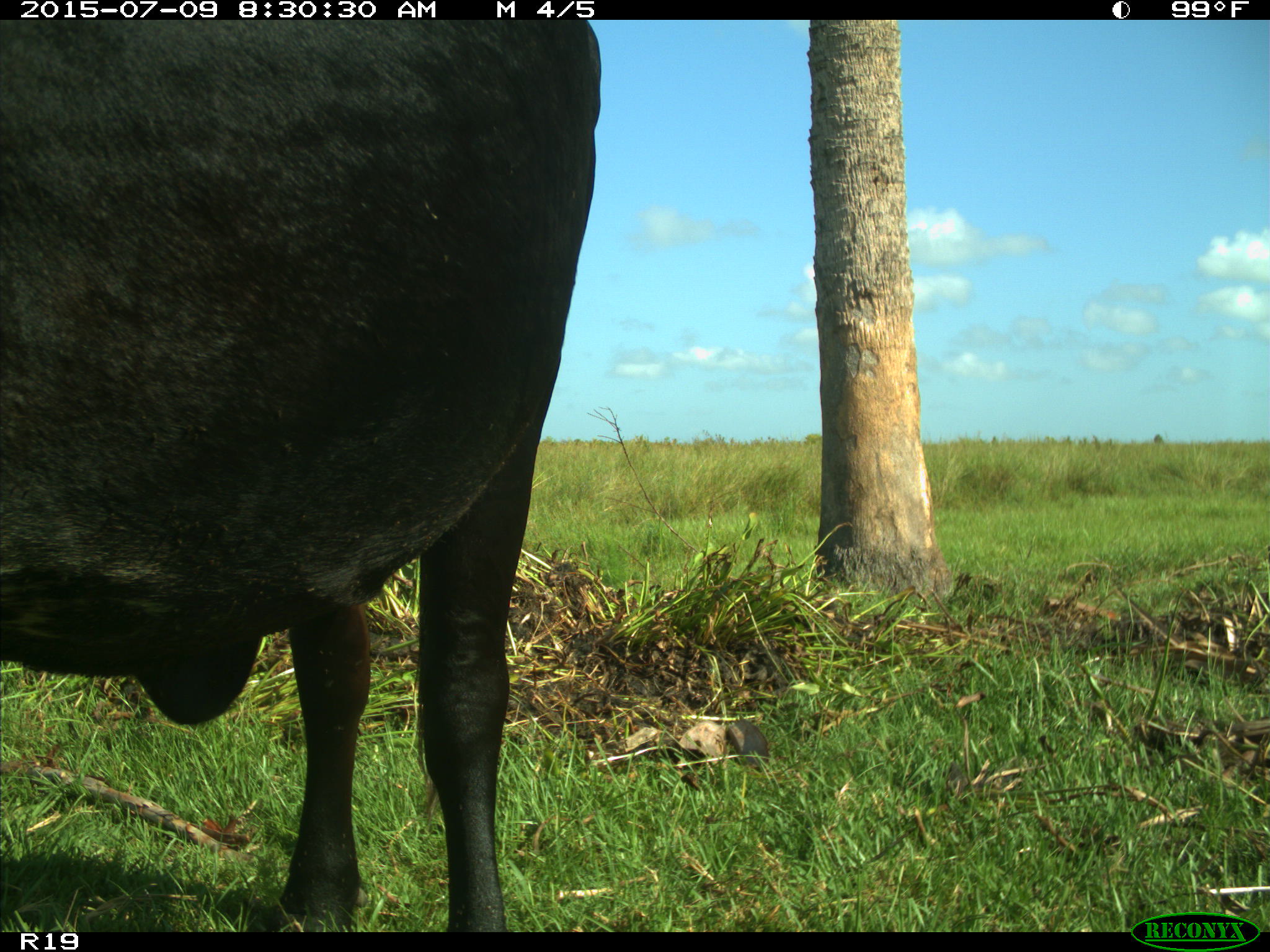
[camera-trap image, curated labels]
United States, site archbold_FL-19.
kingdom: Animalia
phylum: Chordata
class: Mammalia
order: Artiodactyla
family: Bovidae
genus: Bos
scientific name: Bos taurus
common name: domestic cow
Bos taurus (domestic cow).